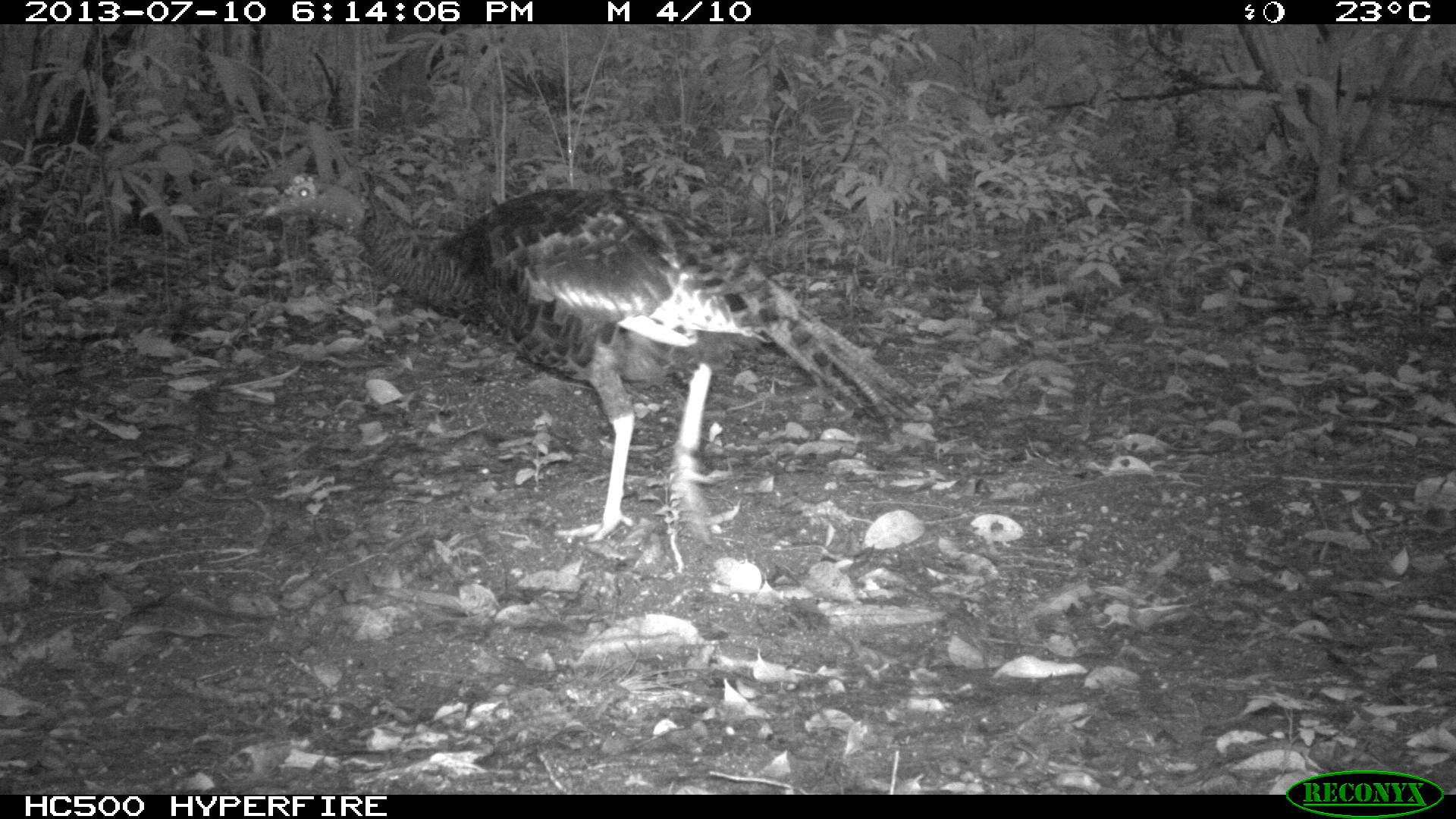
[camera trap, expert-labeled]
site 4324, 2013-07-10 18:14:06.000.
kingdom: Animalia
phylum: Chordata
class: Aves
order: Galliformes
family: Phasianidae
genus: Meleagris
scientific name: Meleagris ocellata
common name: ocellated turkey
Meleagris ocellata (ocellated turkey), count 1, sex female.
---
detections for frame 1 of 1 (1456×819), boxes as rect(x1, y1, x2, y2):
meleagris ocellata: rect(256, 171, 926, 544)